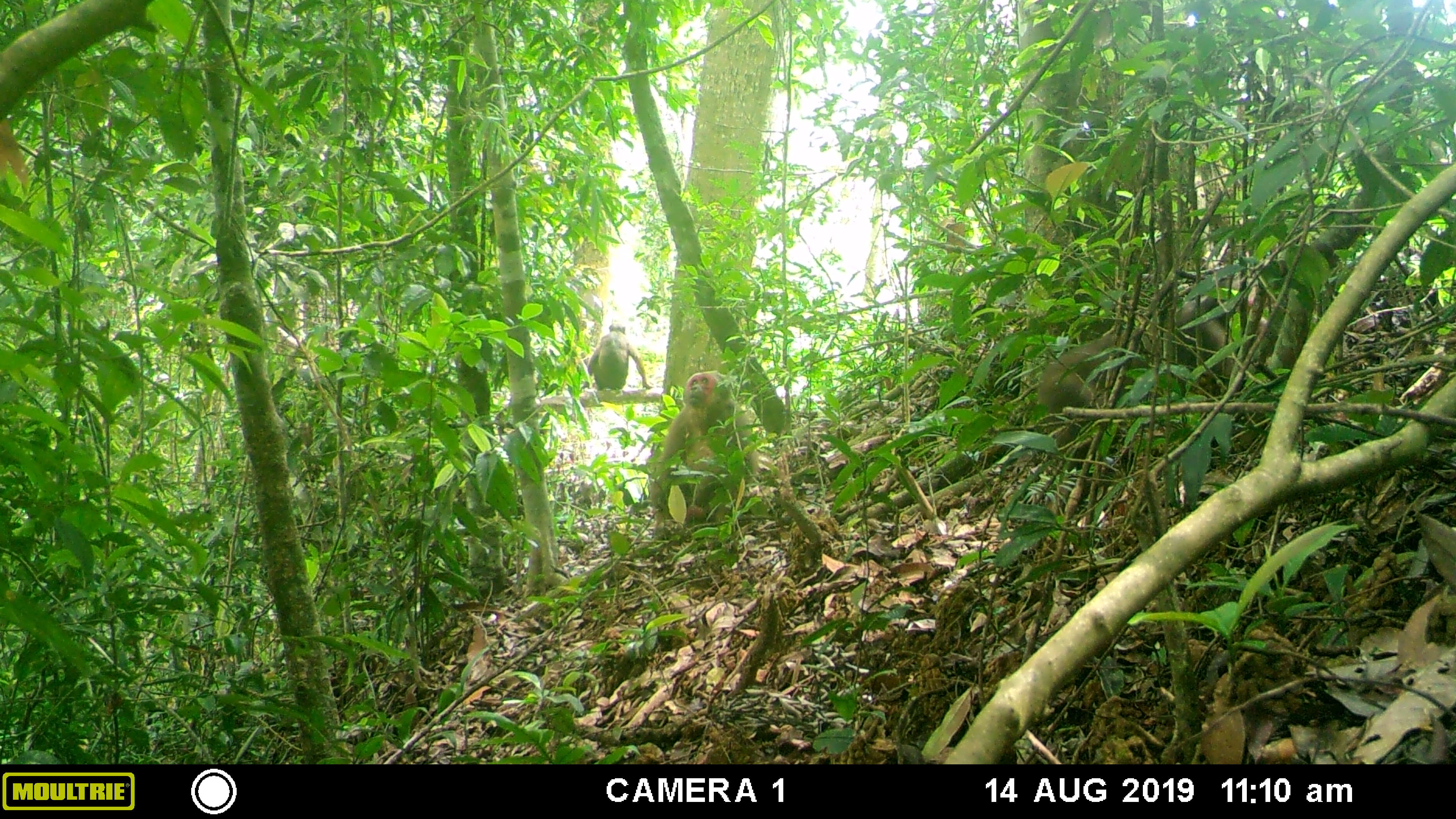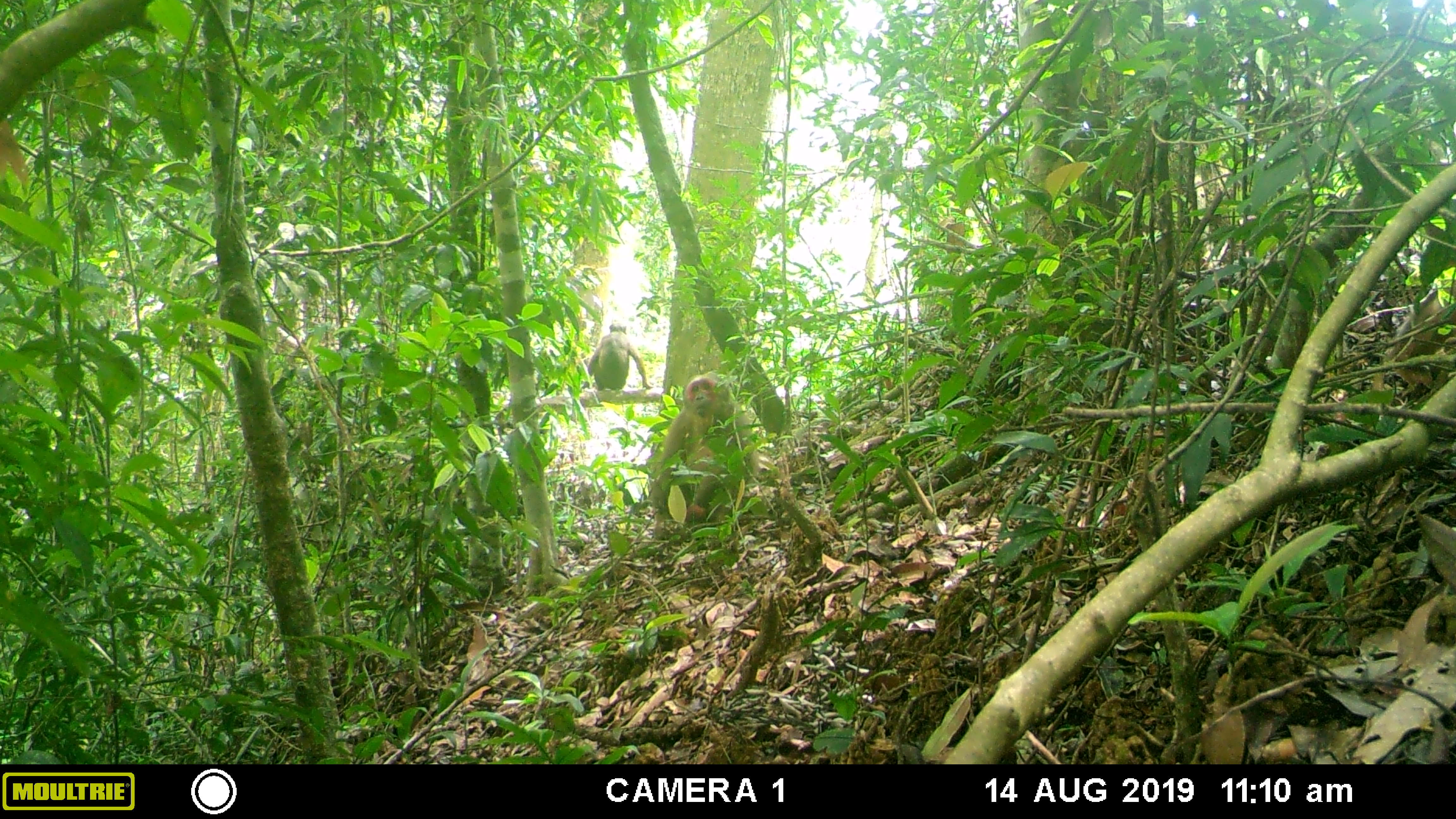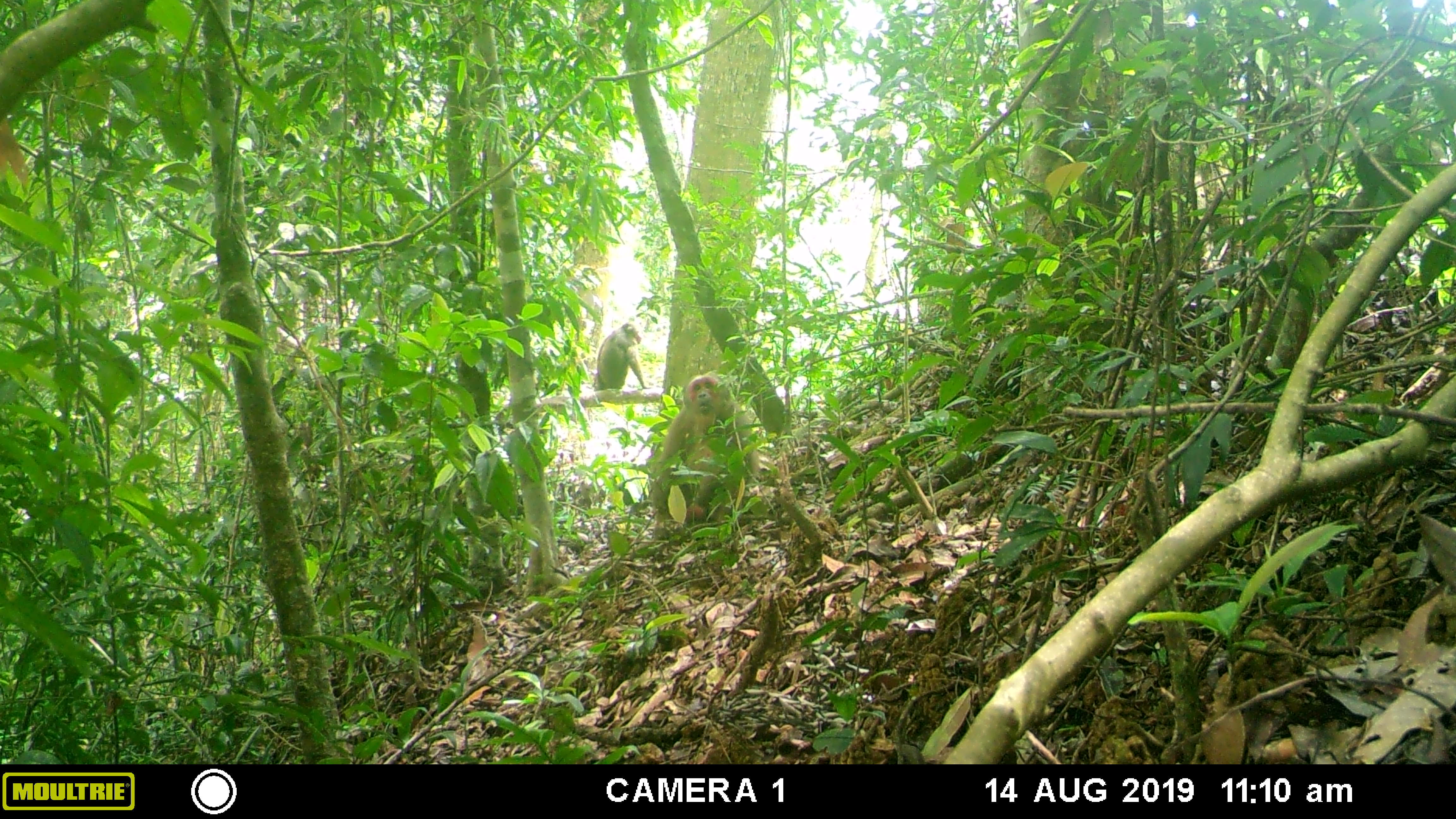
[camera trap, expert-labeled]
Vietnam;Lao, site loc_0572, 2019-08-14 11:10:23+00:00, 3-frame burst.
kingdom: Animalia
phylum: Chordata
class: Mammalia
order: Primates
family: Cercopithecidae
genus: Macaca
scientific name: Macaca arctoides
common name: stump-tailed macaque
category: stump tailed macaque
Stump tailed macaque (stump-tailed macaque) (Macaca arctoides). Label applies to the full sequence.